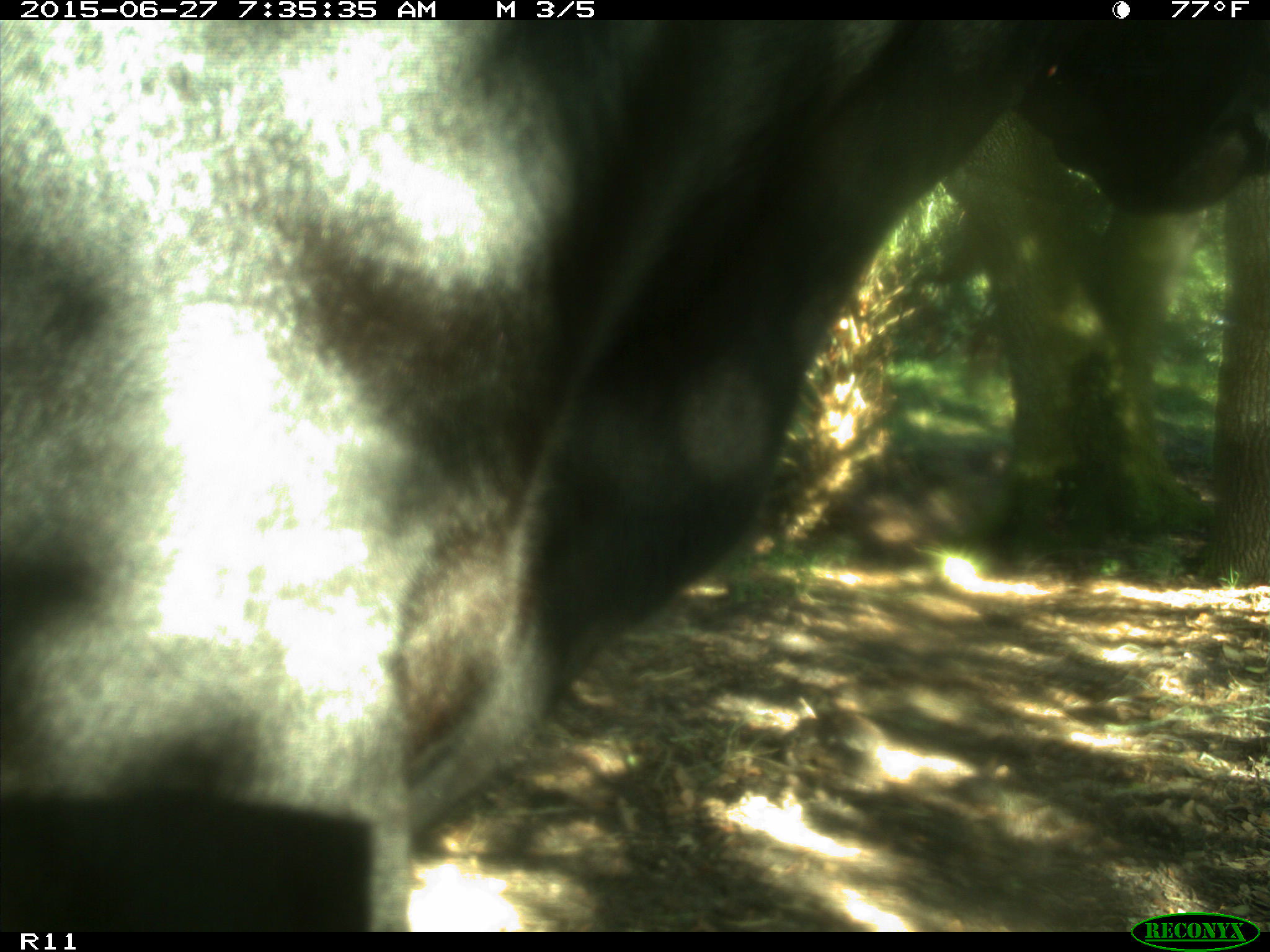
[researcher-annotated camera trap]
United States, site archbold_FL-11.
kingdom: Animalia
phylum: Chordata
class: Mammalia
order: Artiodactyla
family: Bovidae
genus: Bos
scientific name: Bos taurus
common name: domestic cow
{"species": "Bos taurus (domestic cow)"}